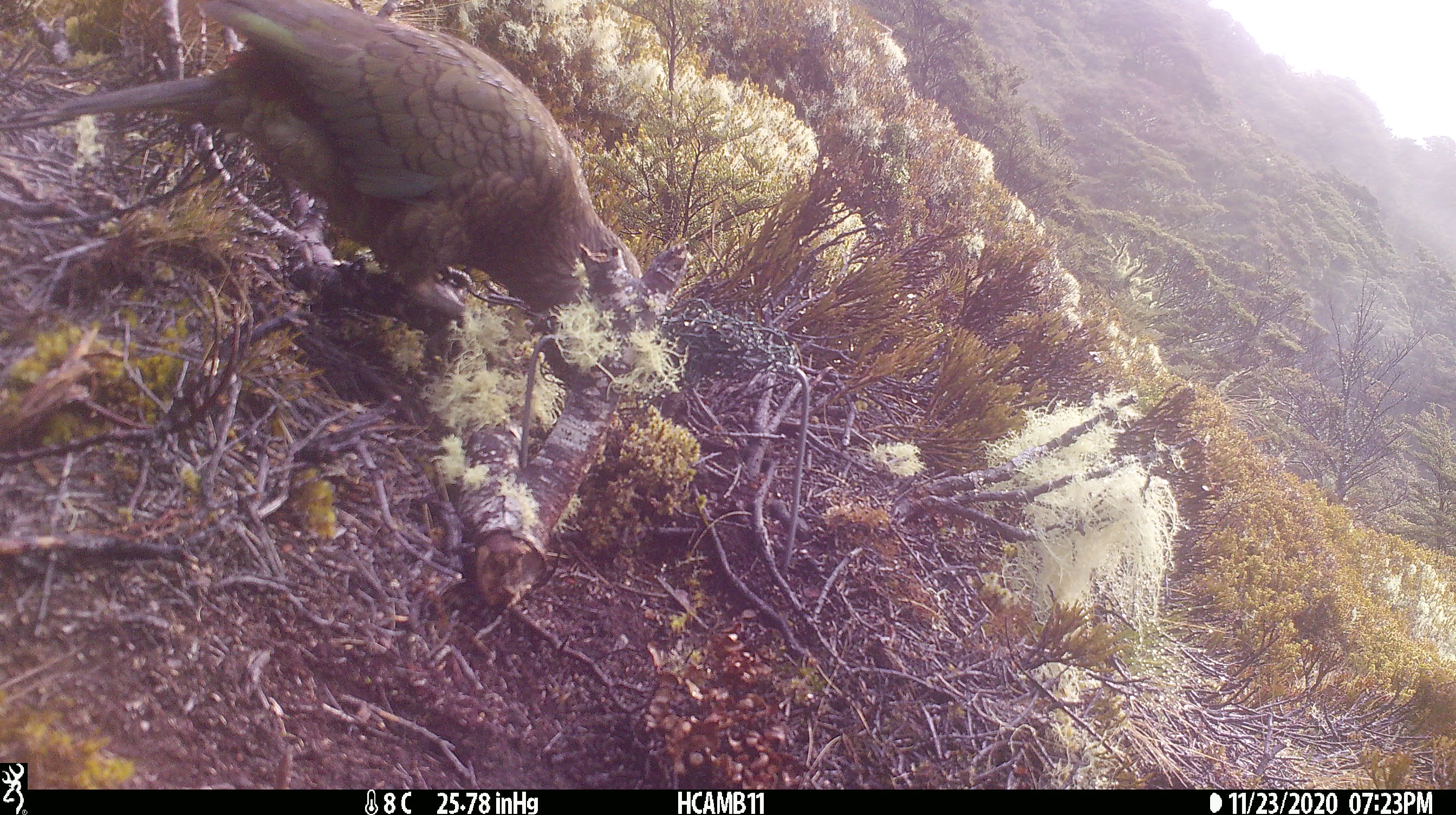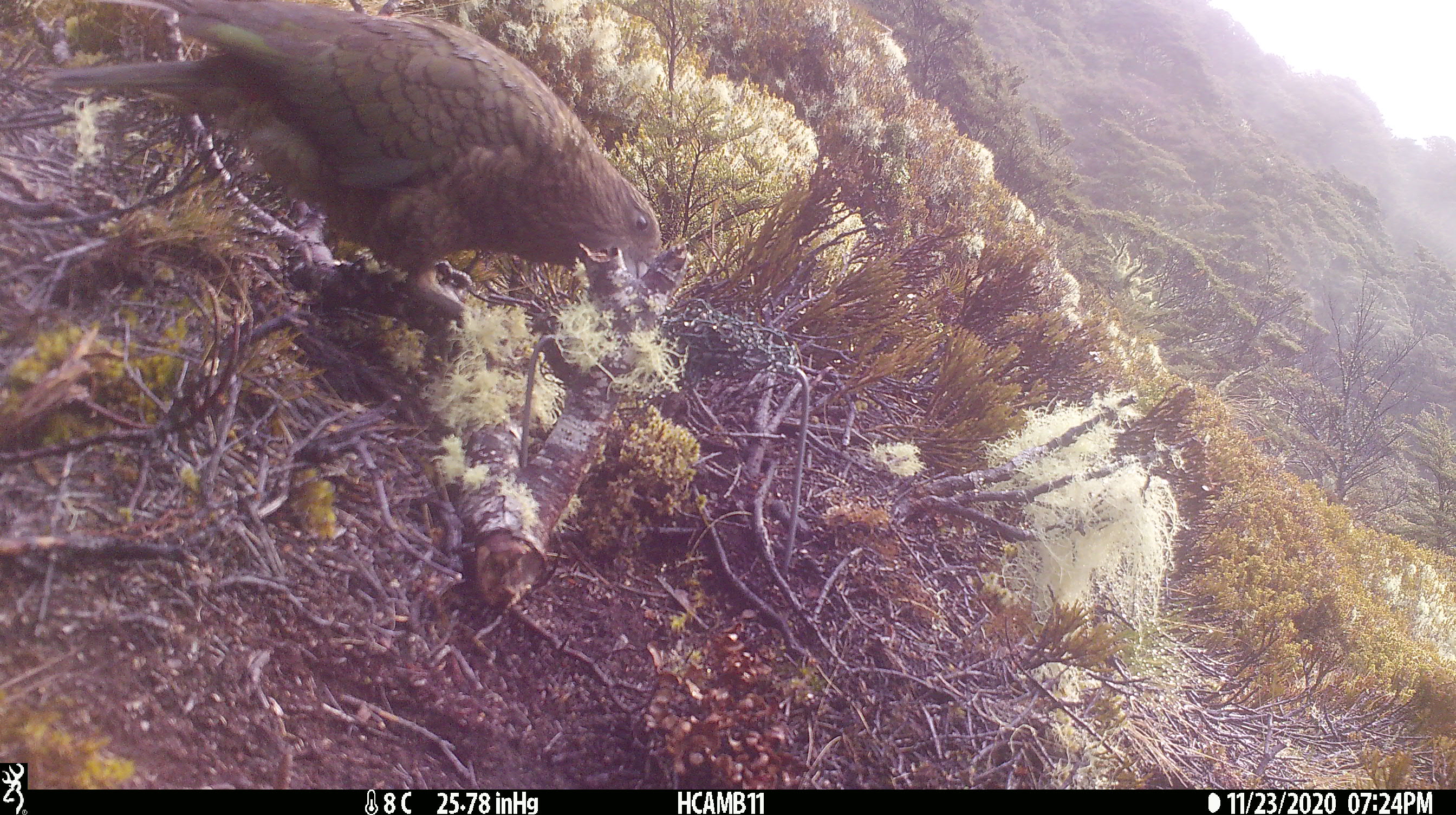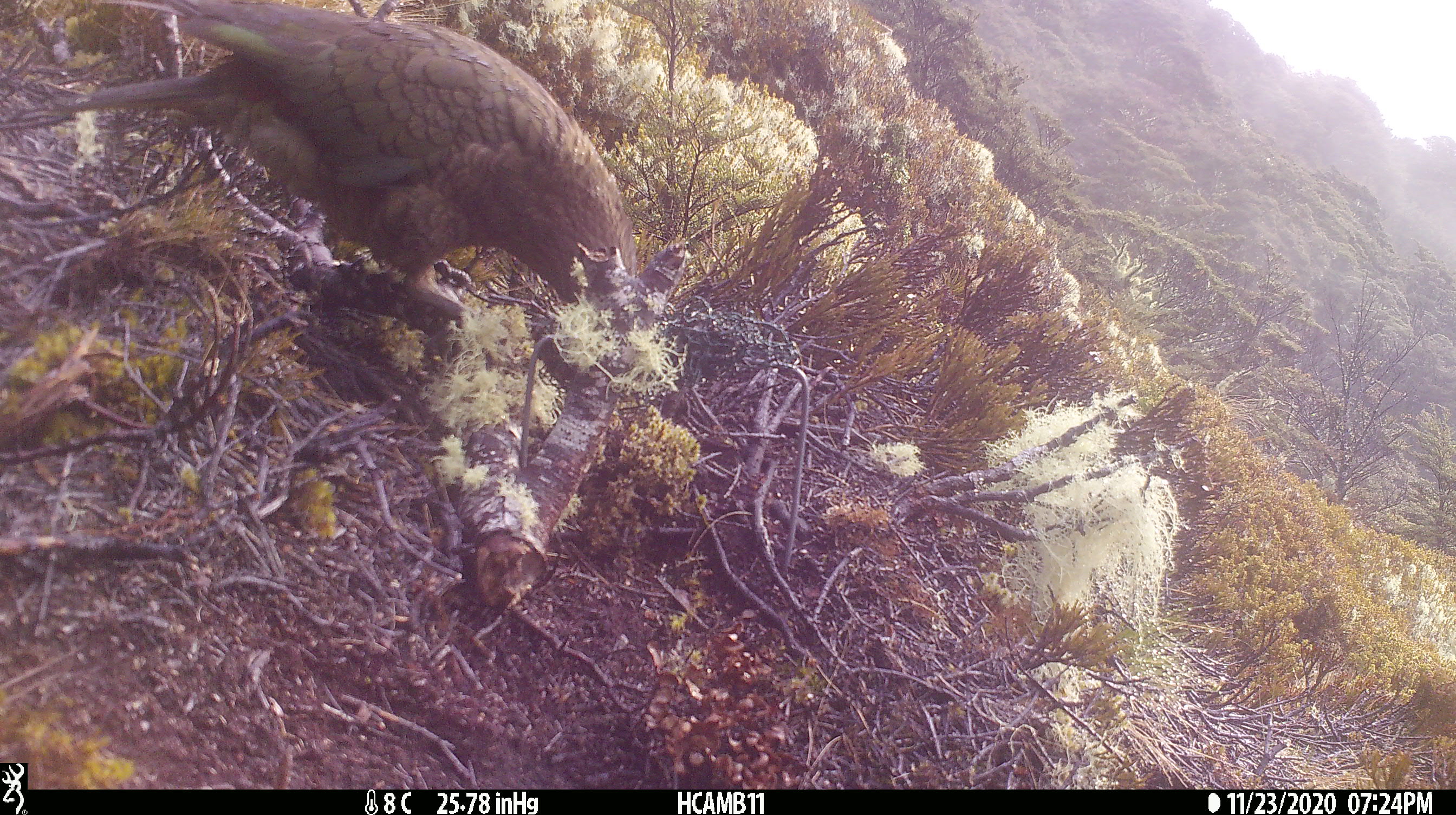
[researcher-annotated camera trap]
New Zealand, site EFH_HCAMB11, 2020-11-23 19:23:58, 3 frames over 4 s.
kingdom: Animalia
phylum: Chordata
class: Aves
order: Psittaciformes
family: Strigopidae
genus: Nestor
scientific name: Nestor notabilis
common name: kea